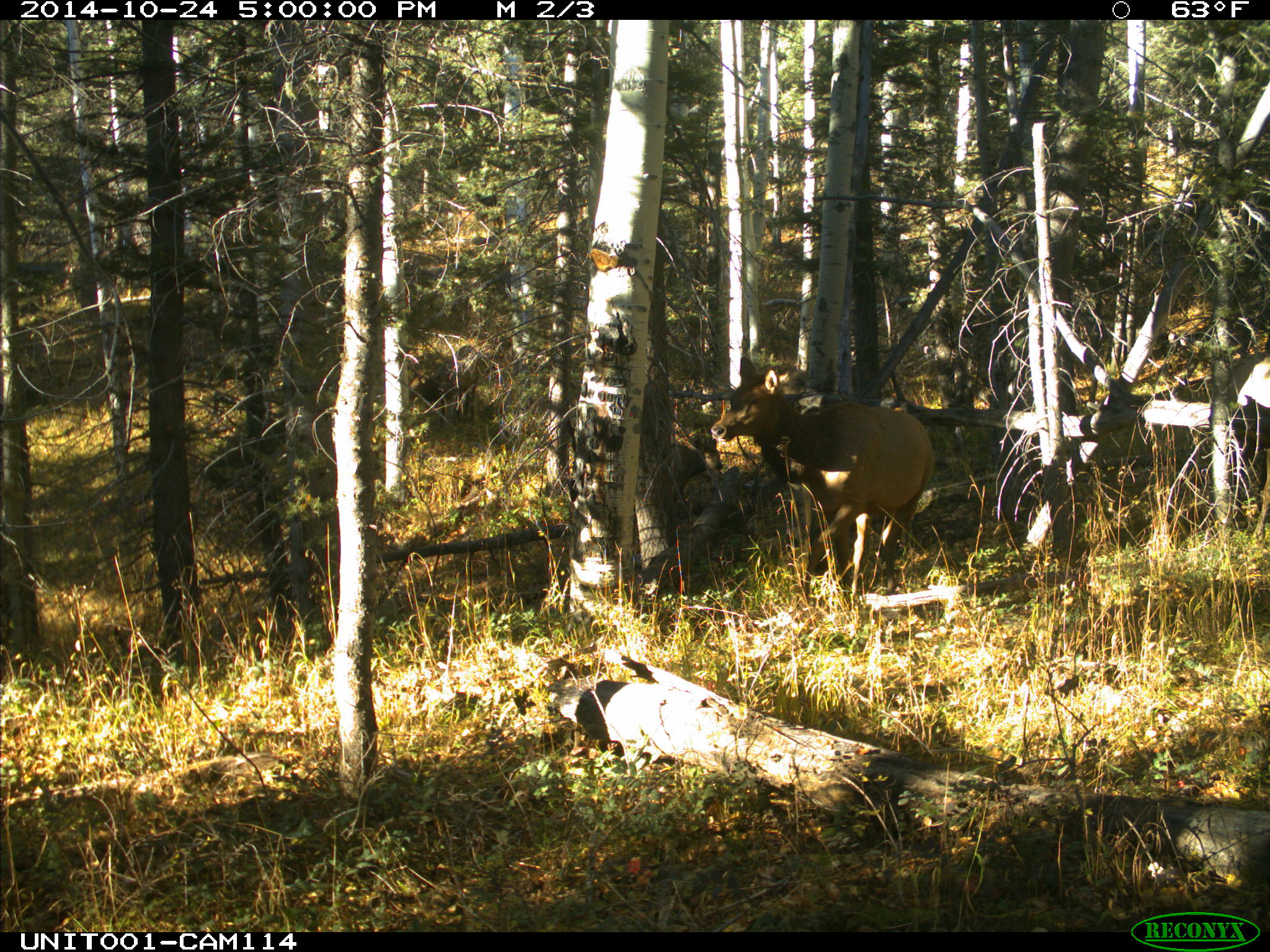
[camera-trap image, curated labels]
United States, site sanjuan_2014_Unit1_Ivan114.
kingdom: Animalia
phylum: Chordata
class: Mammalia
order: Artiodactyla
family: Cervidae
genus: Cervus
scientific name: Cervus elaphus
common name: red deer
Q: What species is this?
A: Cervus elaphus (red deer).